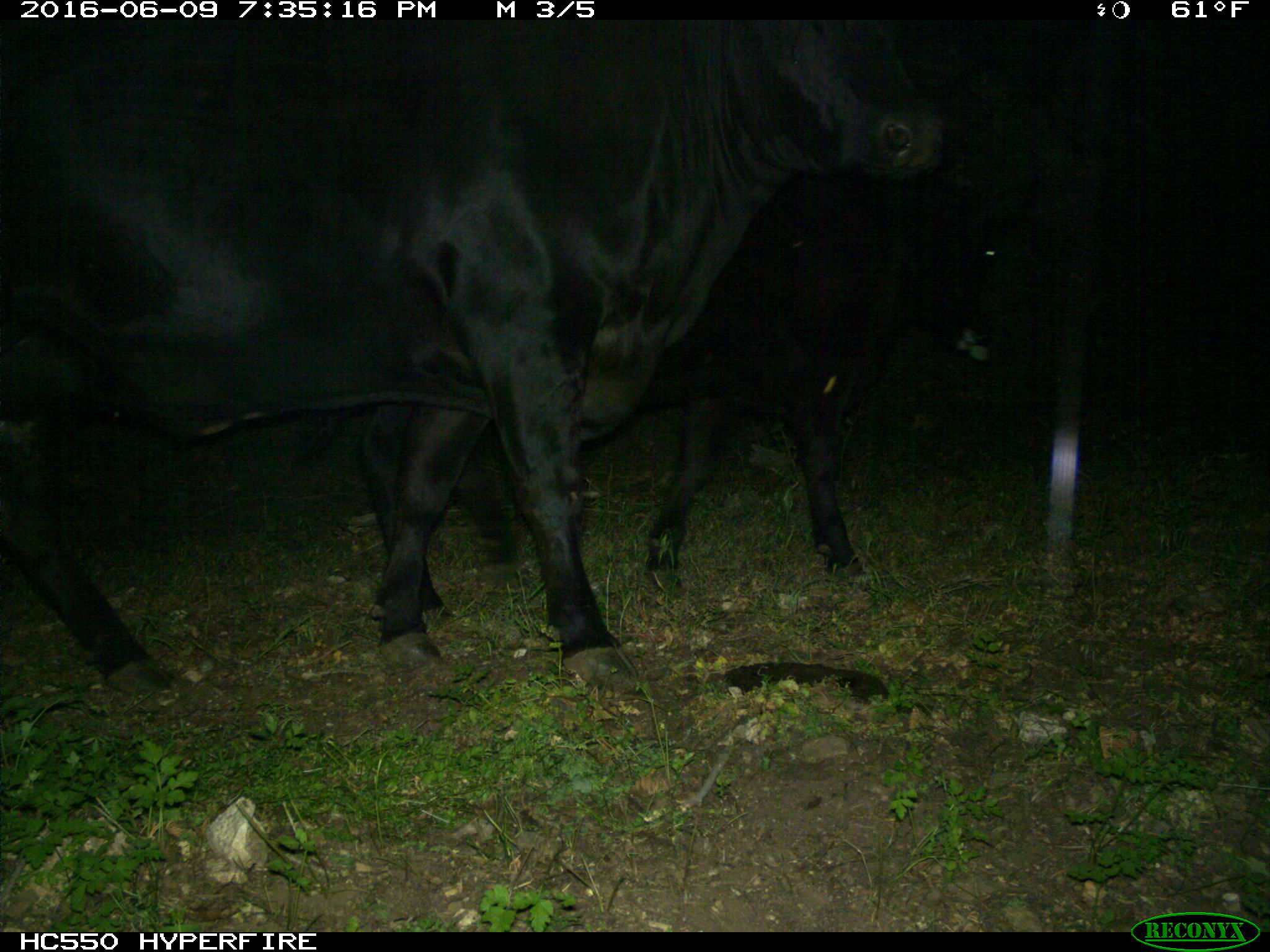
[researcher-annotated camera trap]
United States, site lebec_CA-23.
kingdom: Animalia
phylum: Chordata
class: Mammalia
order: Artiodactyla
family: Bovidae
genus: Bos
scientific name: Bos taurus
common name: domestic cow